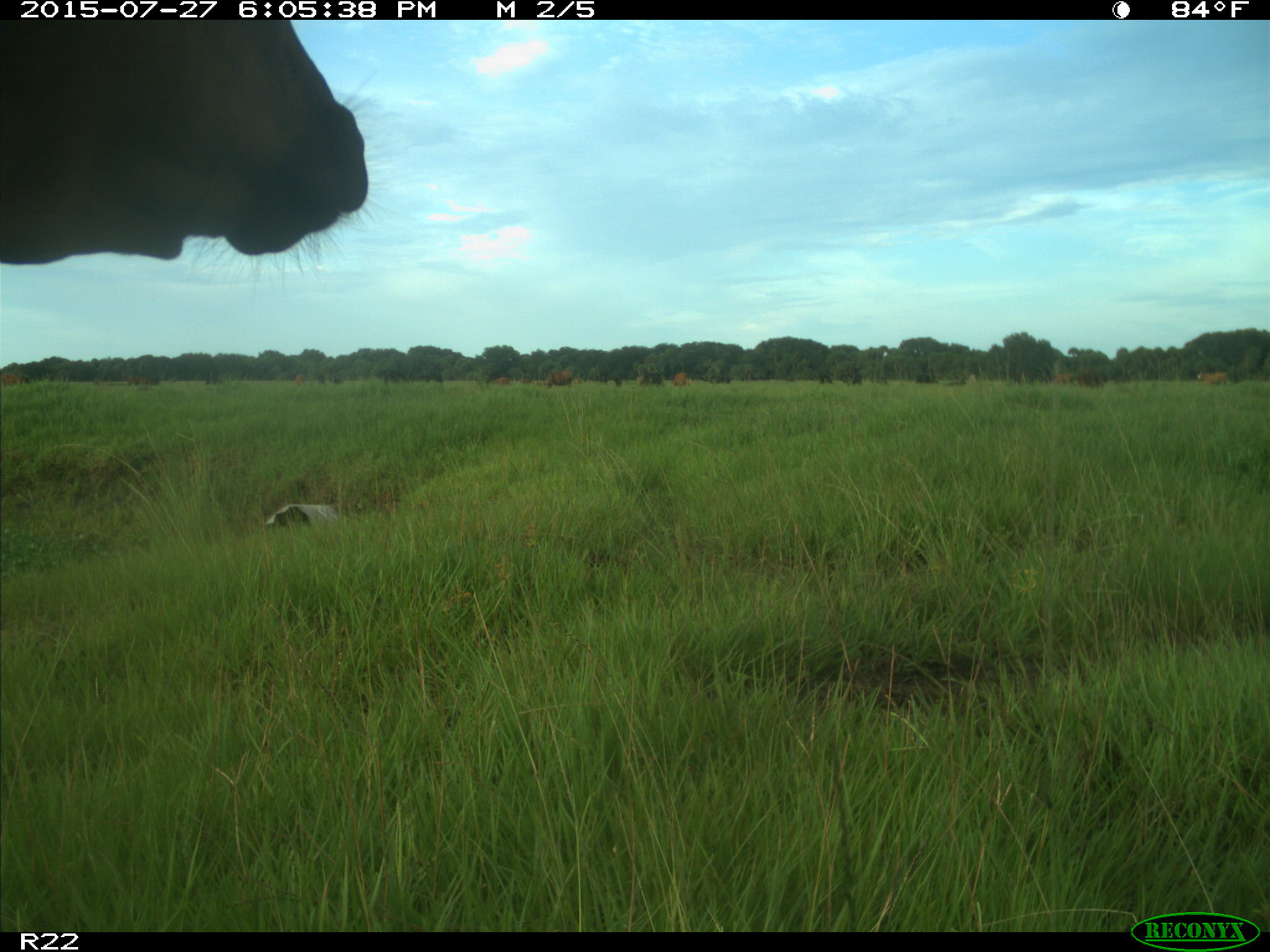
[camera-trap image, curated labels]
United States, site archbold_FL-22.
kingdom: Animalia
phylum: Chordata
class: Mammalia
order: Artiodactyla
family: Bovidae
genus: Bos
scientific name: Bos taurus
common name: domestic cow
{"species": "Bos taurus (domestic cow)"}